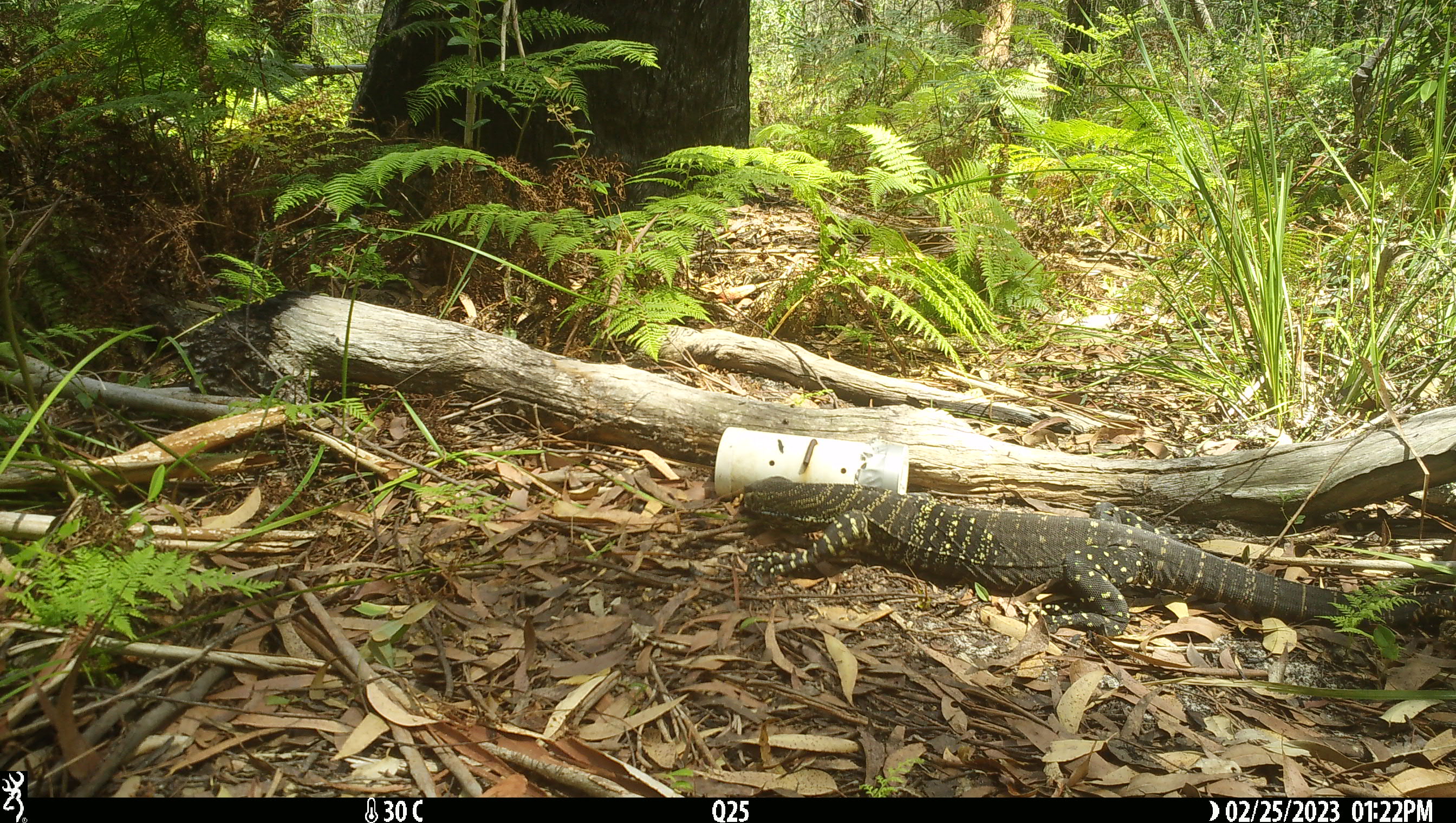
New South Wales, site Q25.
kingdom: Animalia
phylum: Chordata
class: Reptilia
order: Squamata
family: Varanidae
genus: Varanus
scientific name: Varanus varius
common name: lace monitor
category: goanna